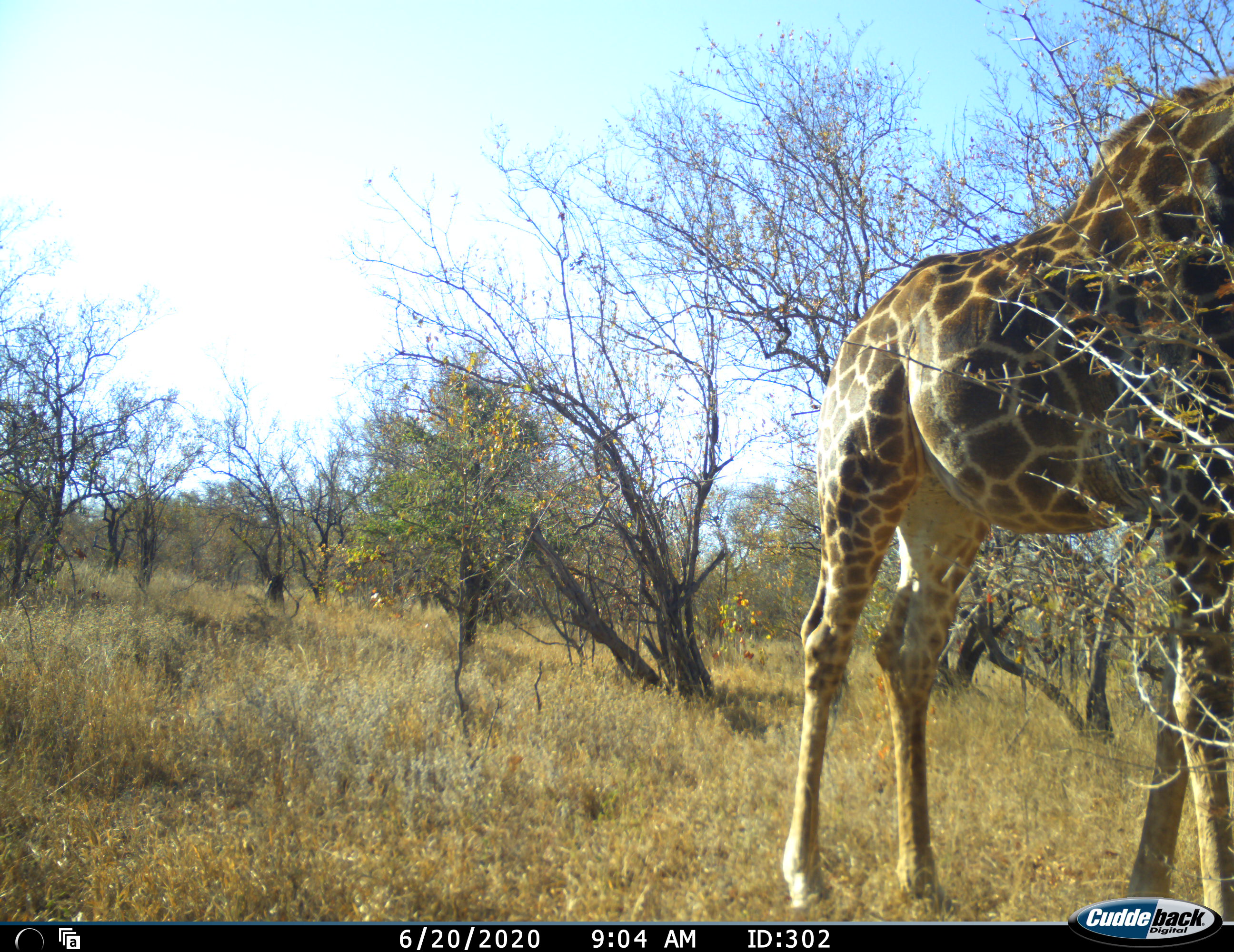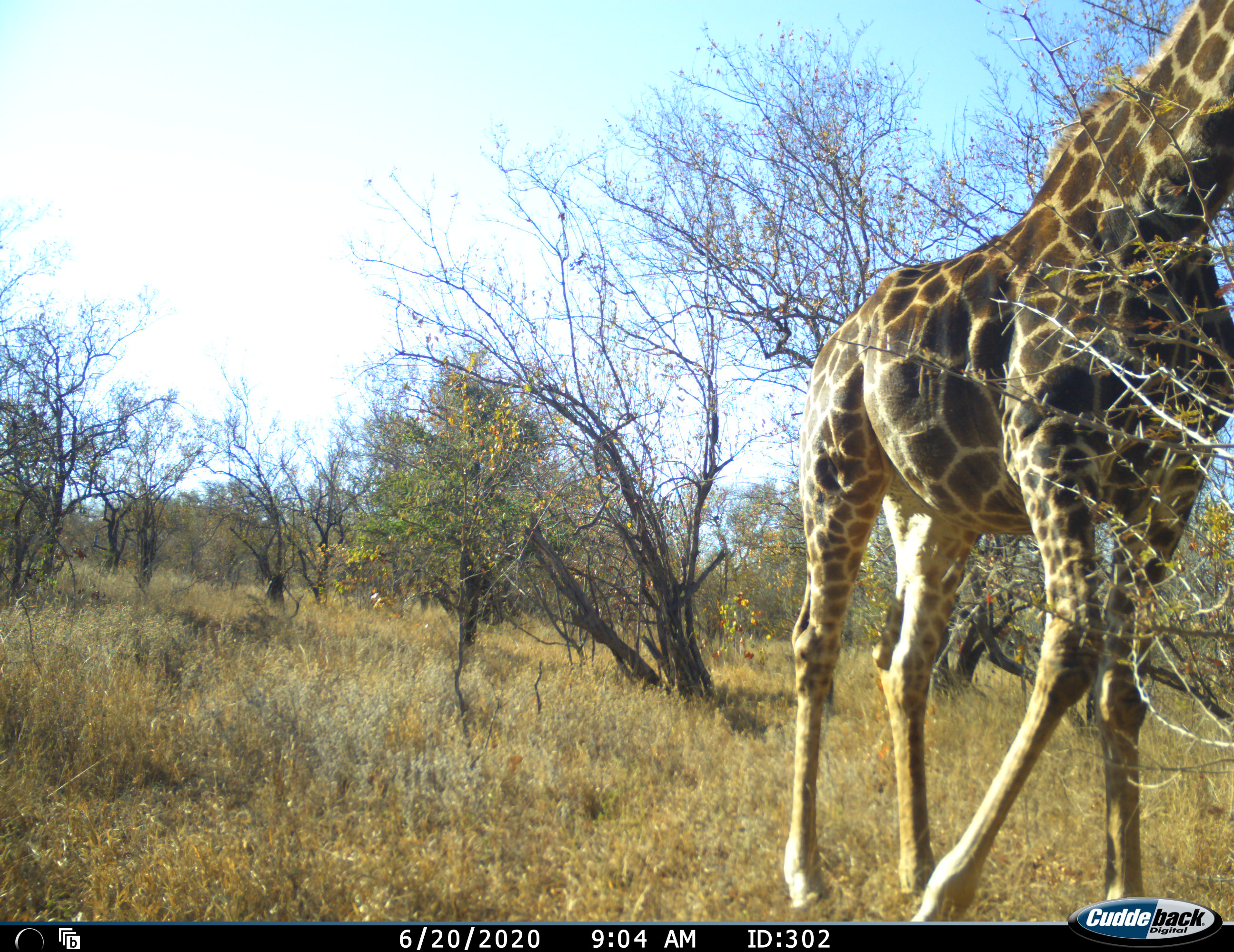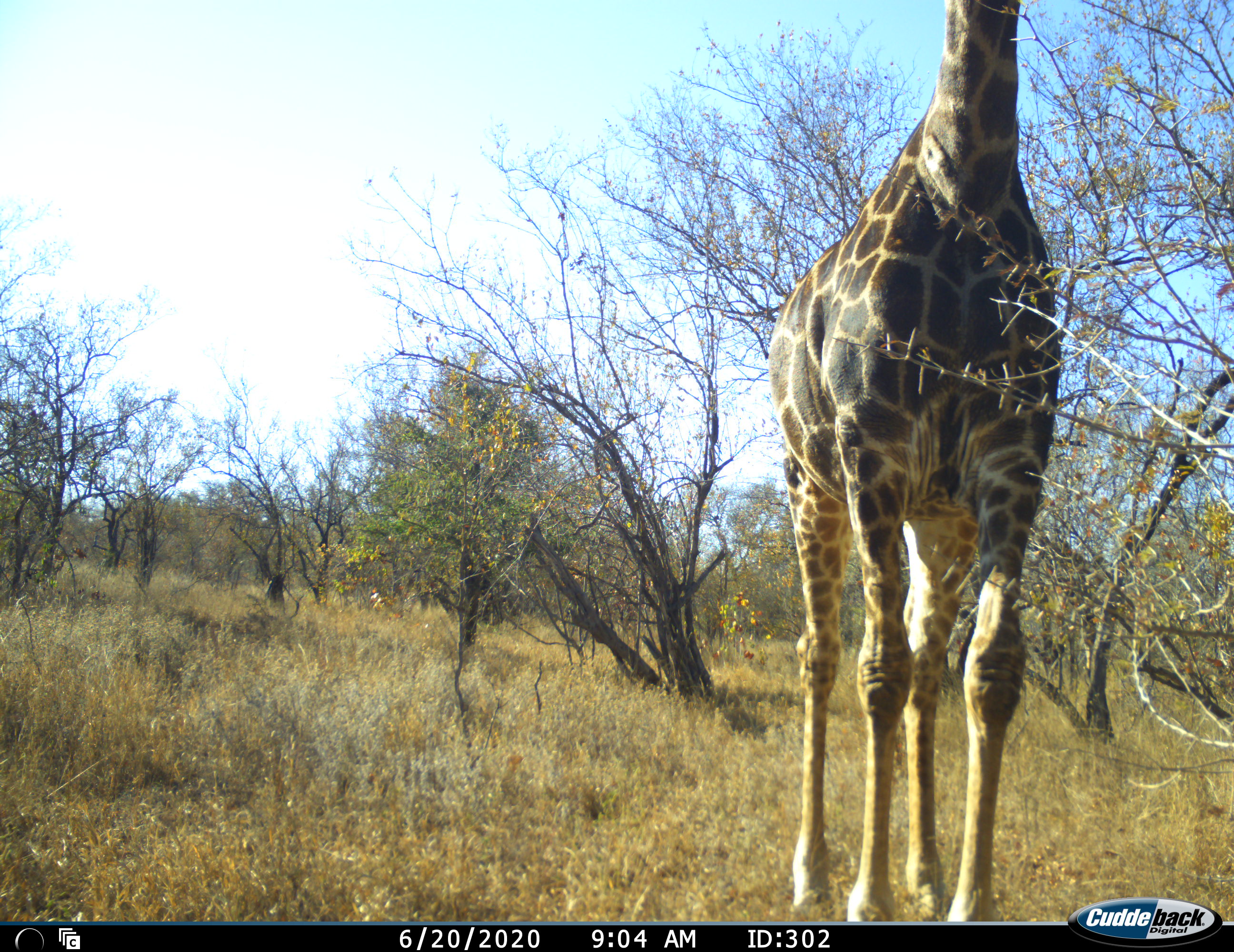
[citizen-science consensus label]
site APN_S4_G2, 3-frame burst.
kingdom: Animalia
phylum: Chordata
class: Mammalia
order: Artiodactyla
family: Giraffidae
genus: Giraffa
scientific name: Giraffa camelopardalis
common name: giraffe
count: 1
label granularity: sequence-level